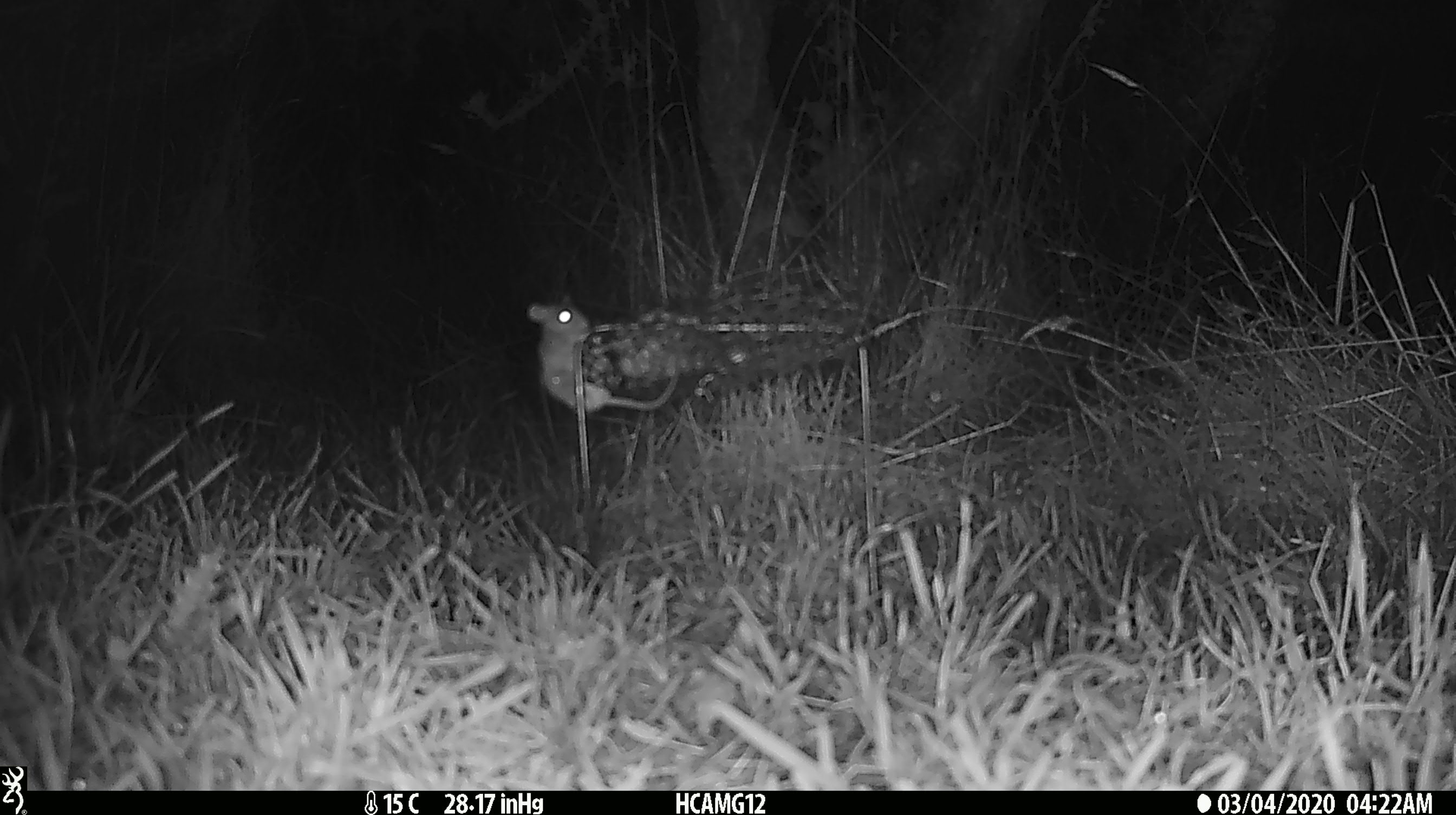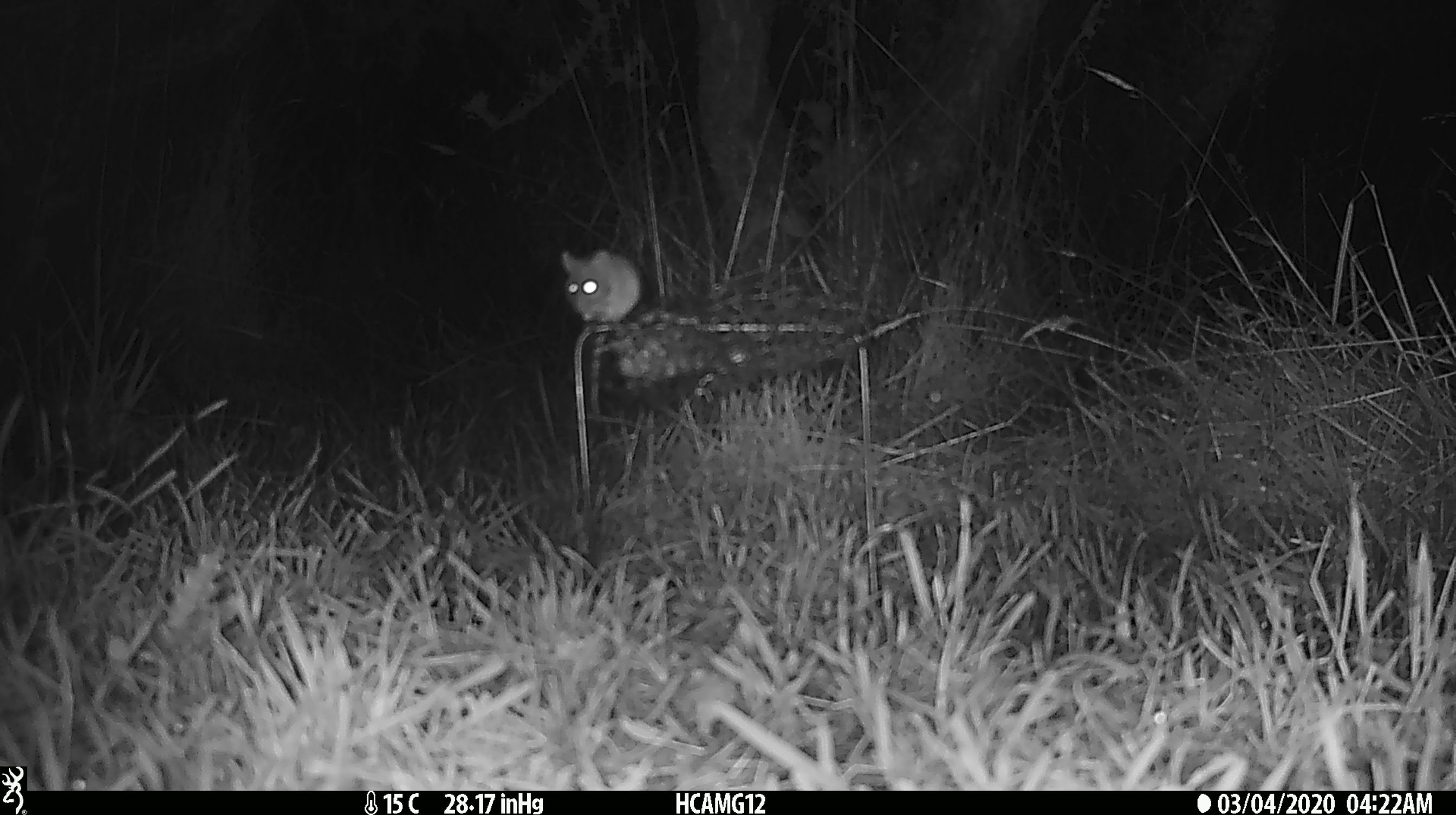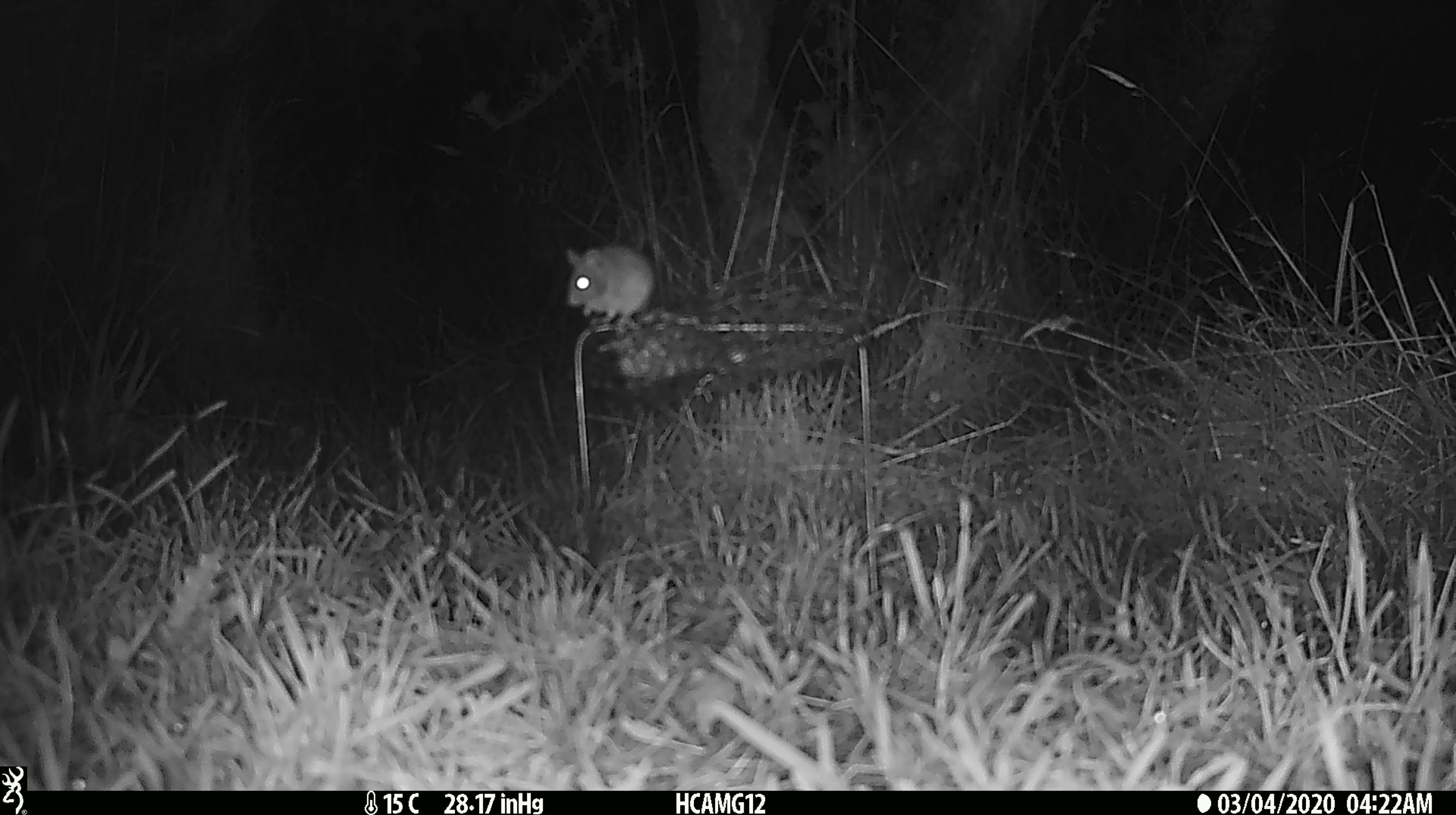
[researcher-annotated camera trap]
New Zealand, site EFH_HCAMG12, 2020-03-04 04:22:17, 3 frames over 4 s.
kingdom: Animalia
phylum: Chordata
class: Mammalia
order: Rodentia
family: Muridae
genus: Mus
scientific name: Mus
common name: mouse